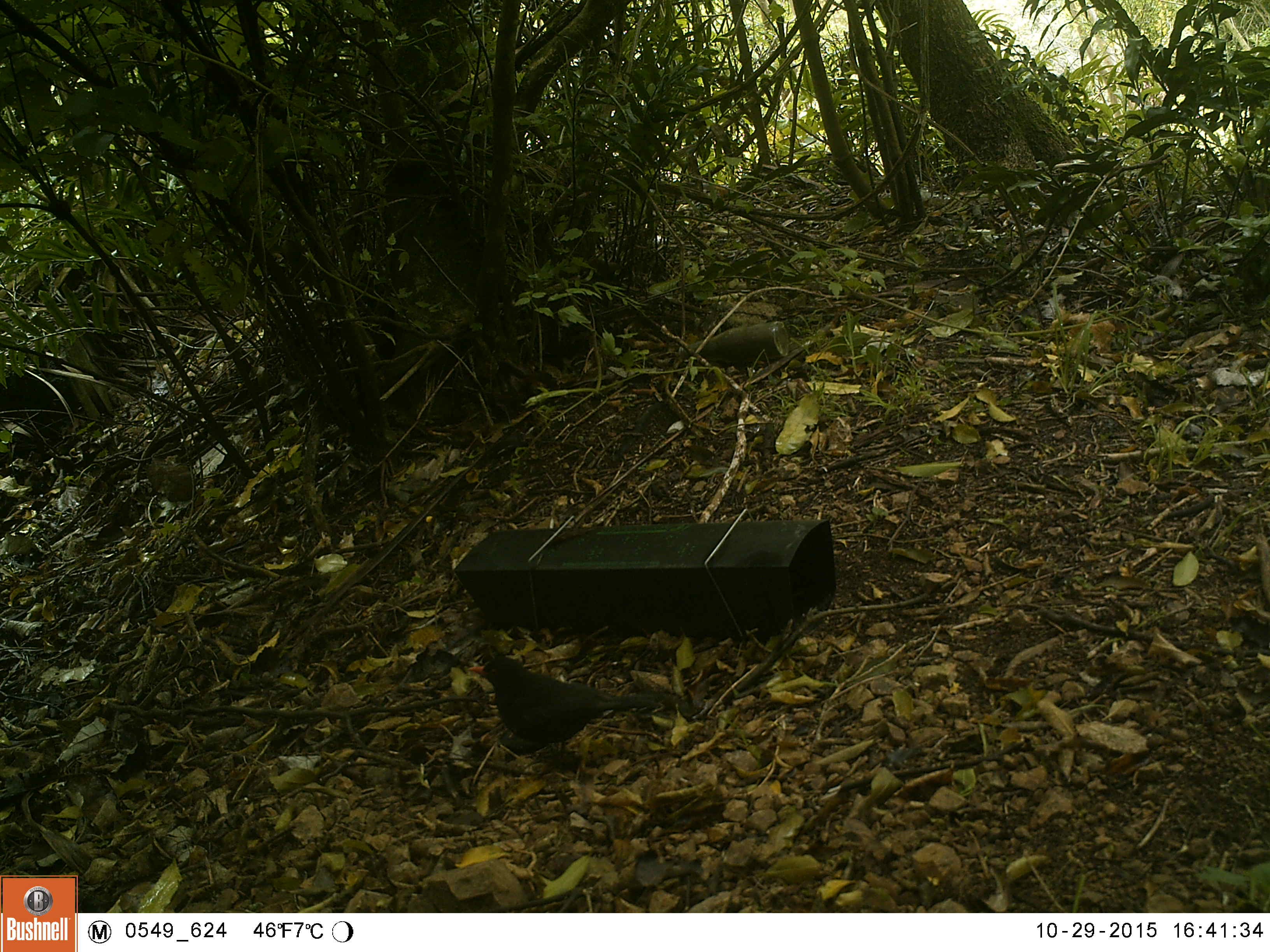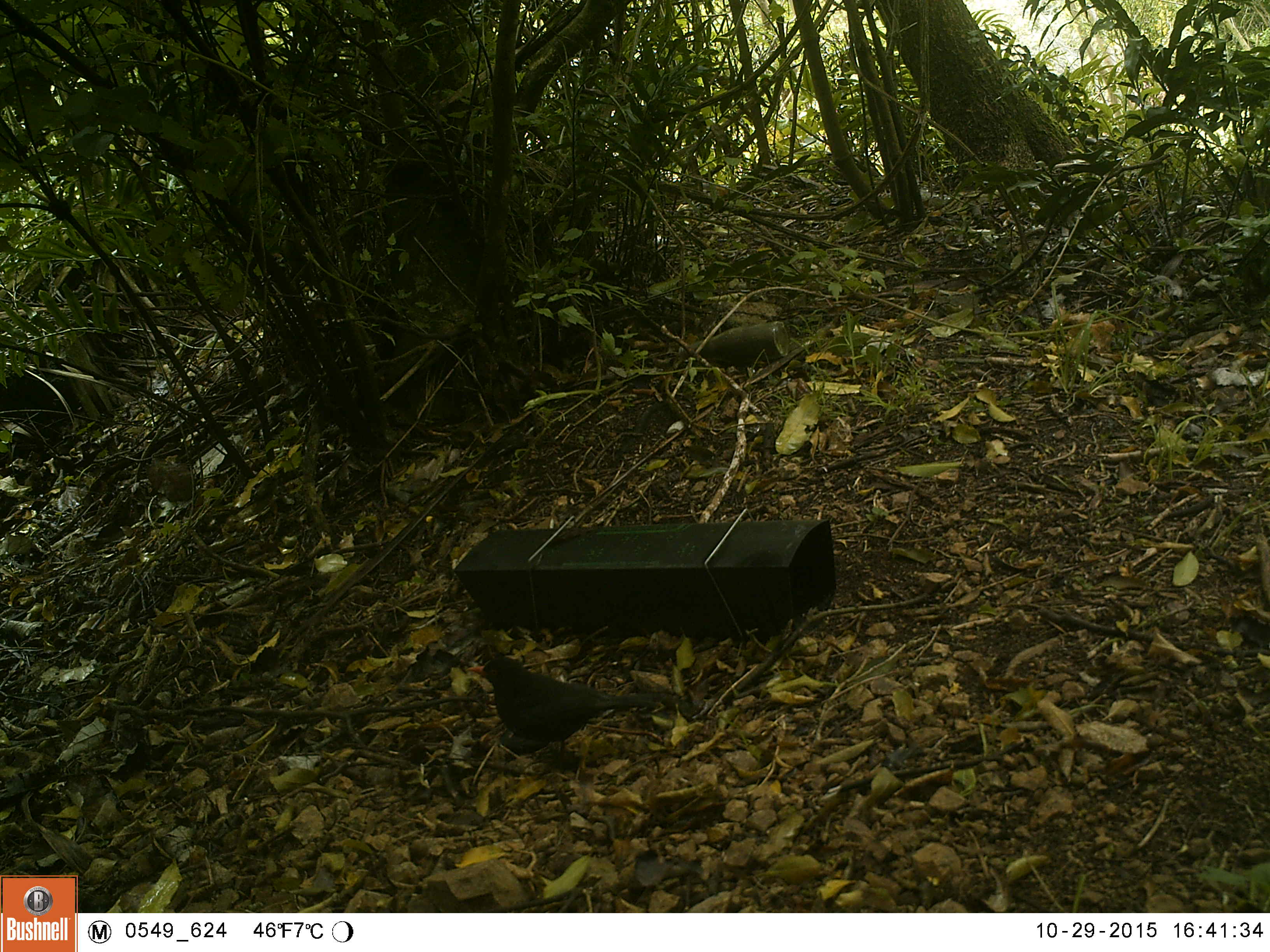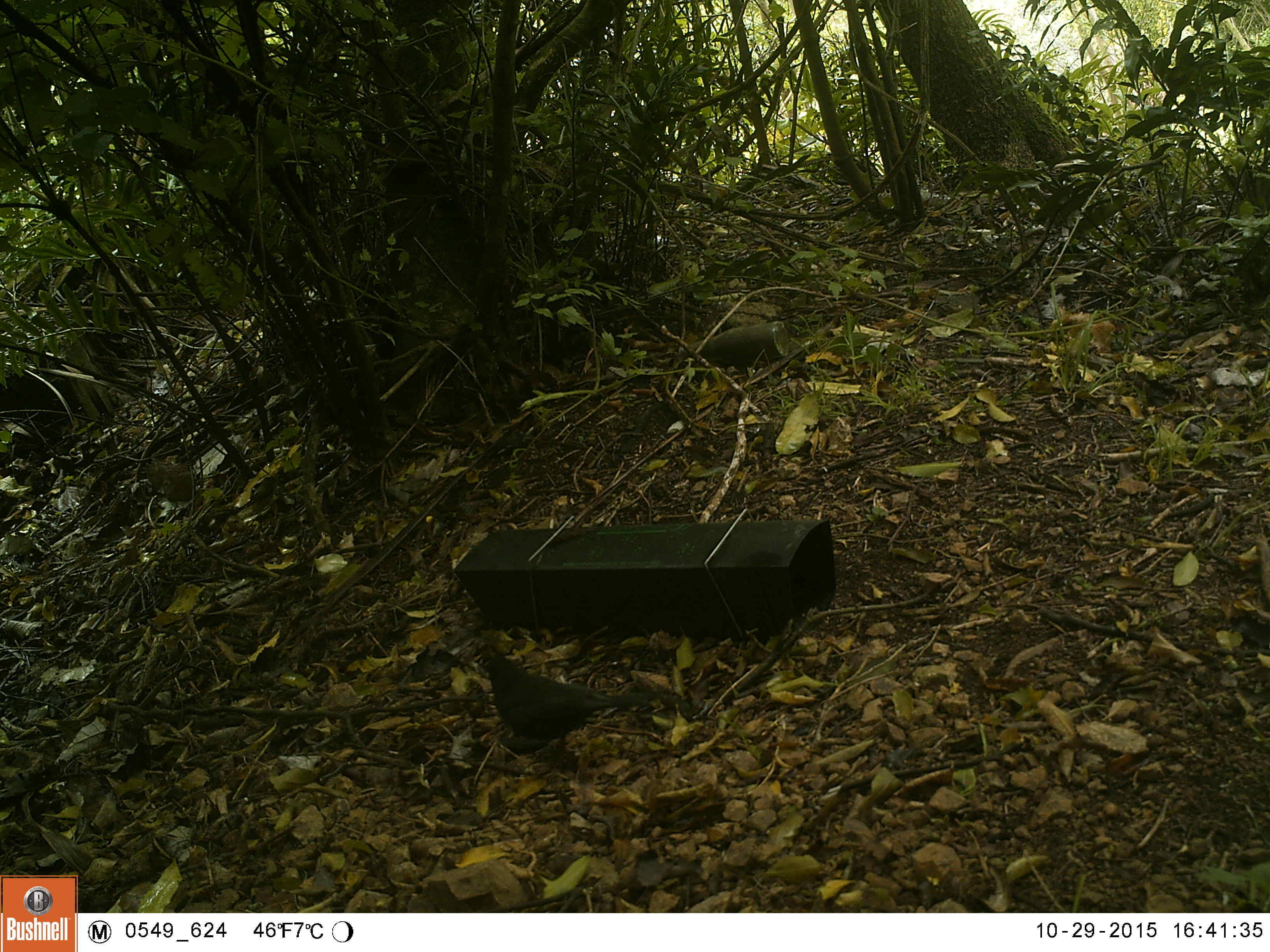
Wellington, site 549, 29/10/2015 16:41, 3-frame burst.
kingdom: Animalia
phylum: Chordata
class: Aves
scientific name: Aves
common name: bird